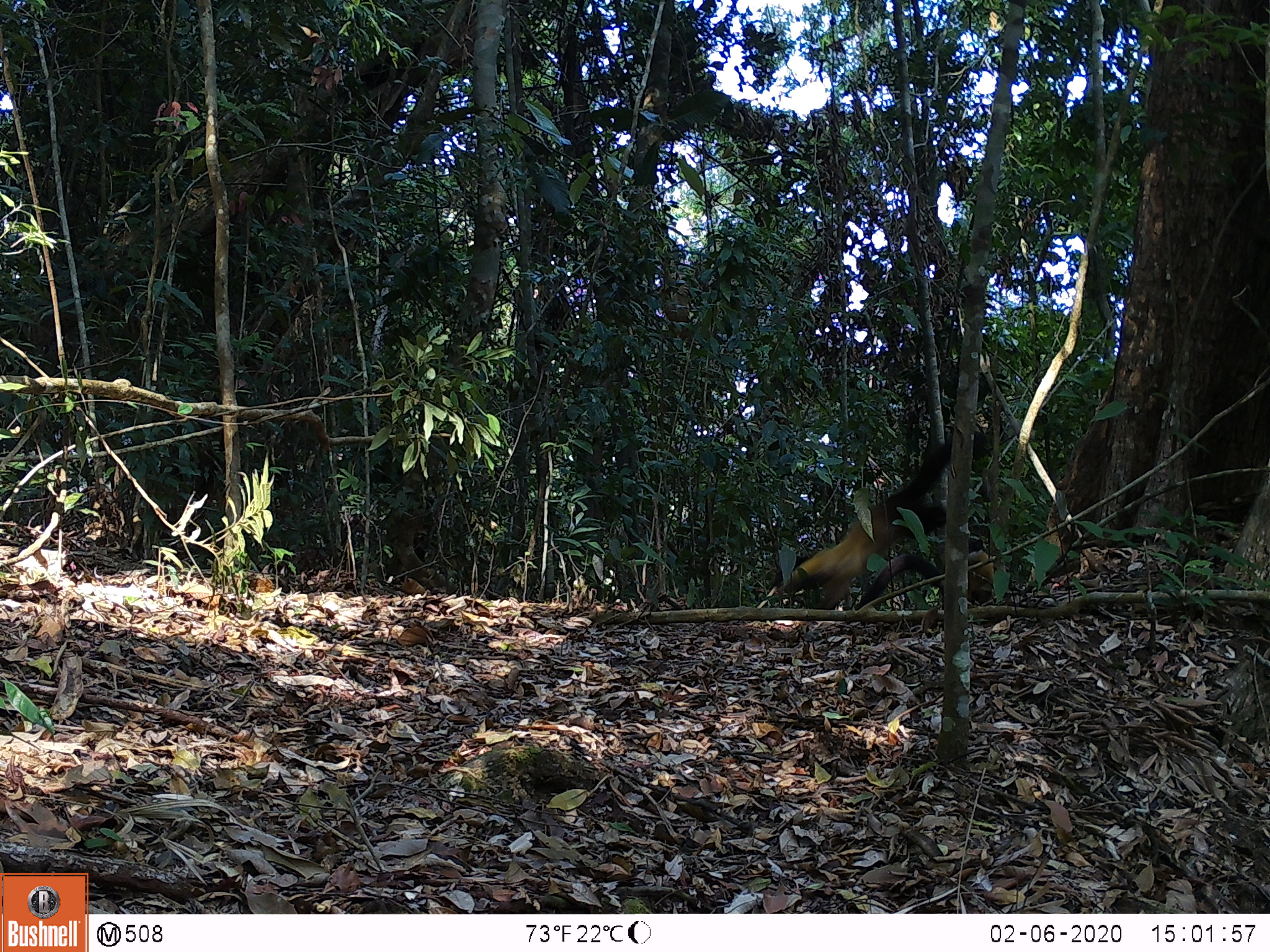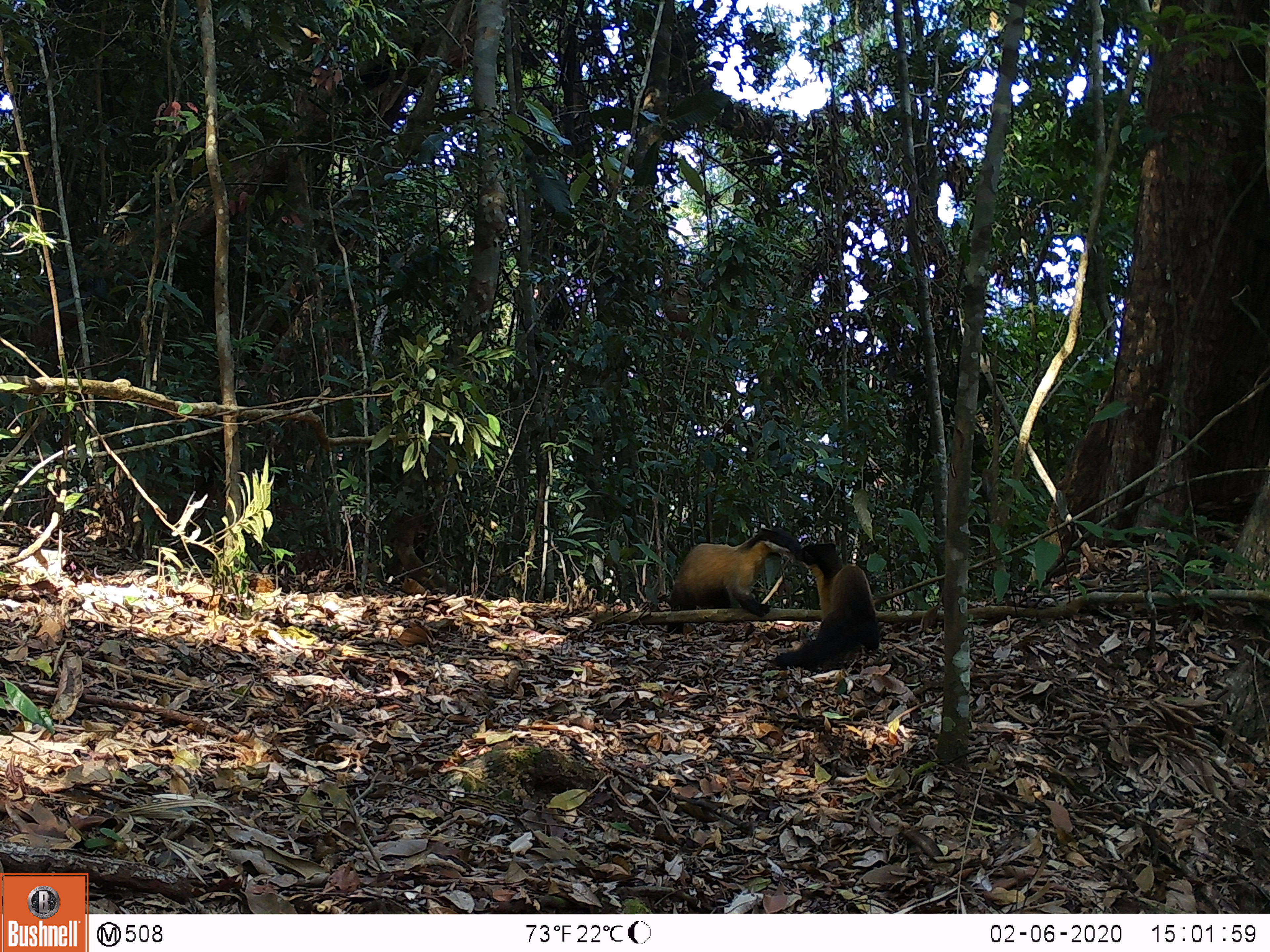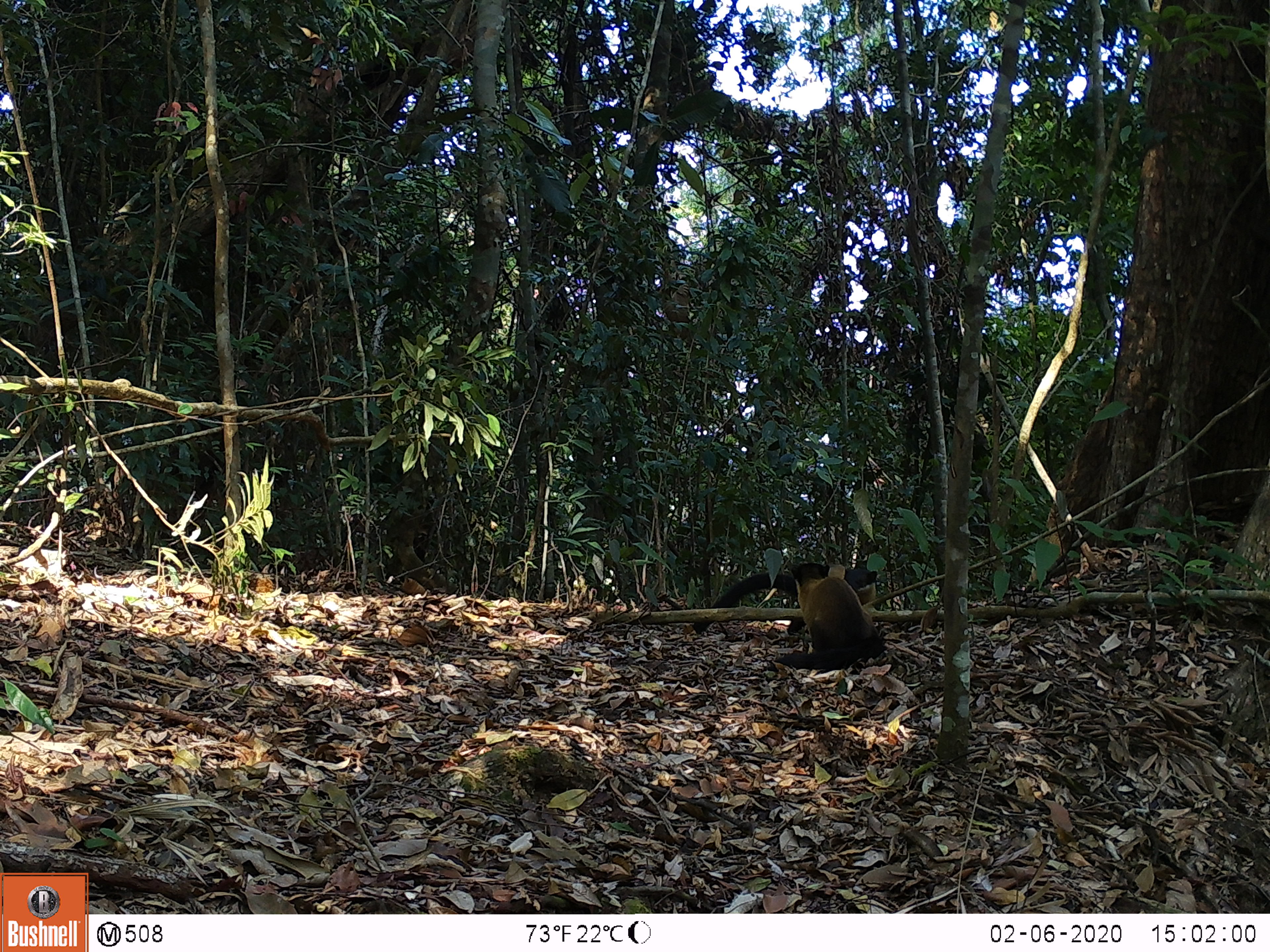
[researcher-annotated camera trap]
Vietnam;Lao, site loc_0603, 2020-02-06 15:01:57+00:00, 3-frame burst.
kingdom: Animalia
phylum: Chordata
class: Mammalia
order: Carnivora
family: Mustelidae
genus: Martes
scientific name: Martes flavigula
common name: yellow-throated marten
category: yellow throated marten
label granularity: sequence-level